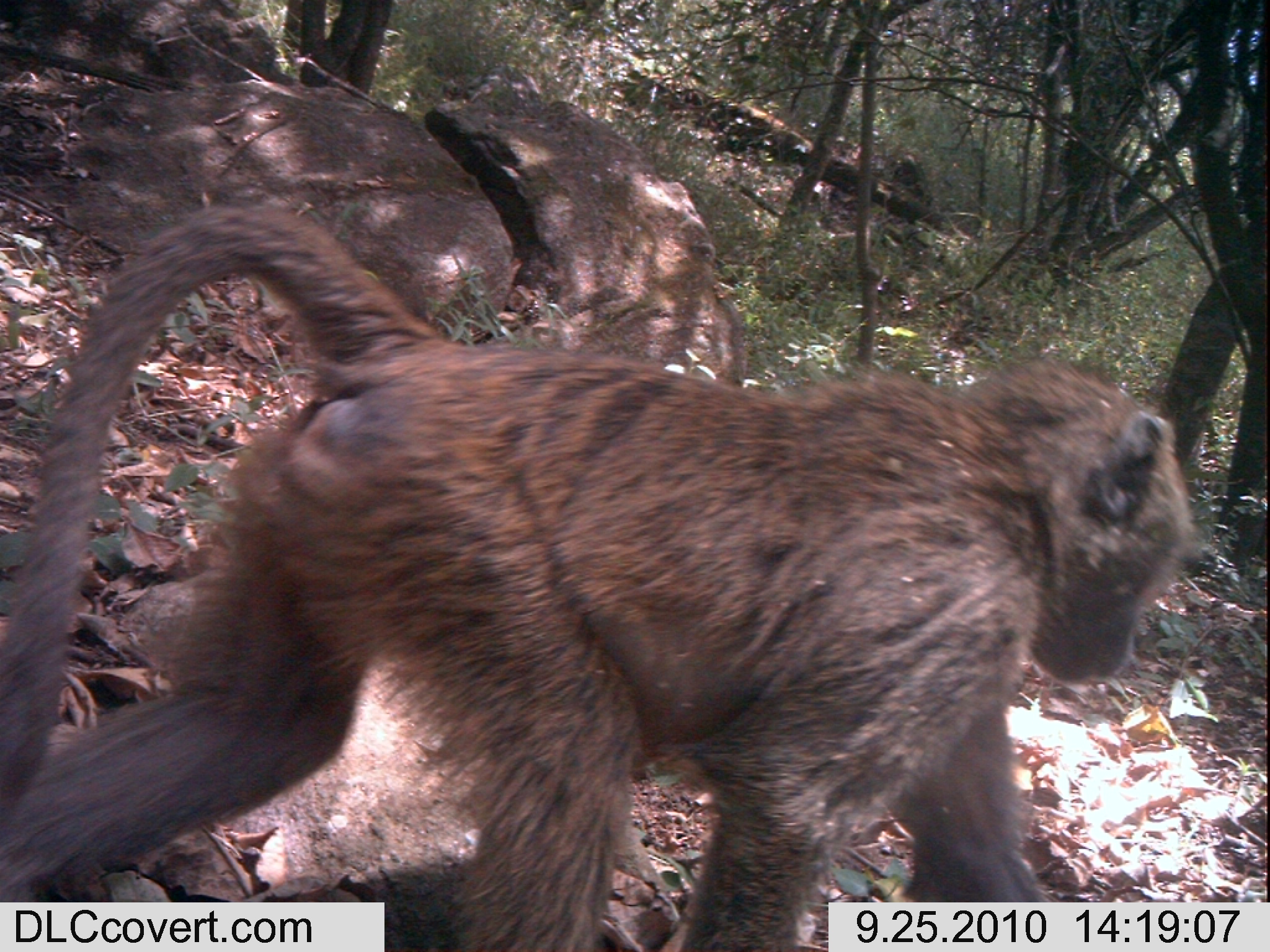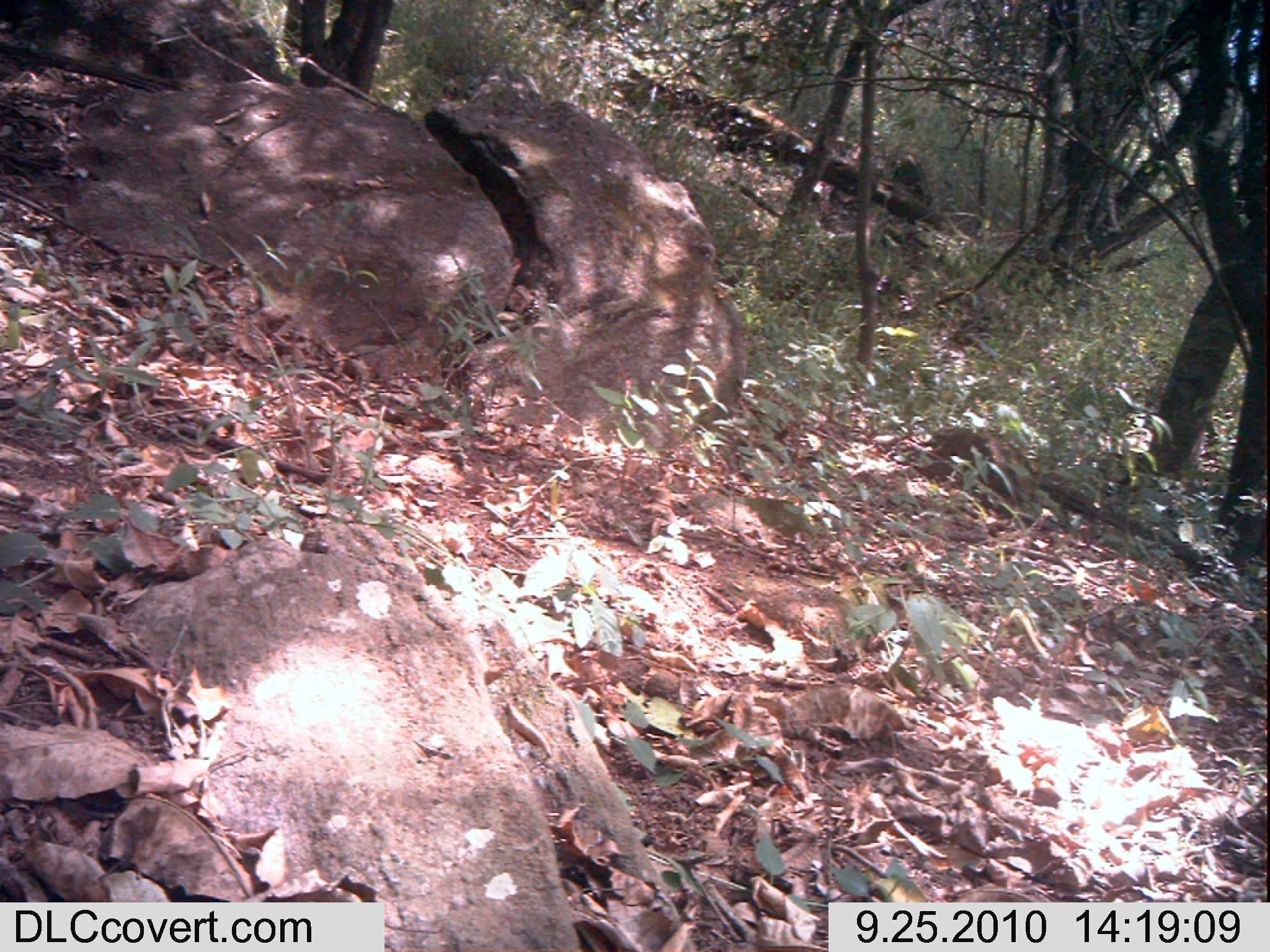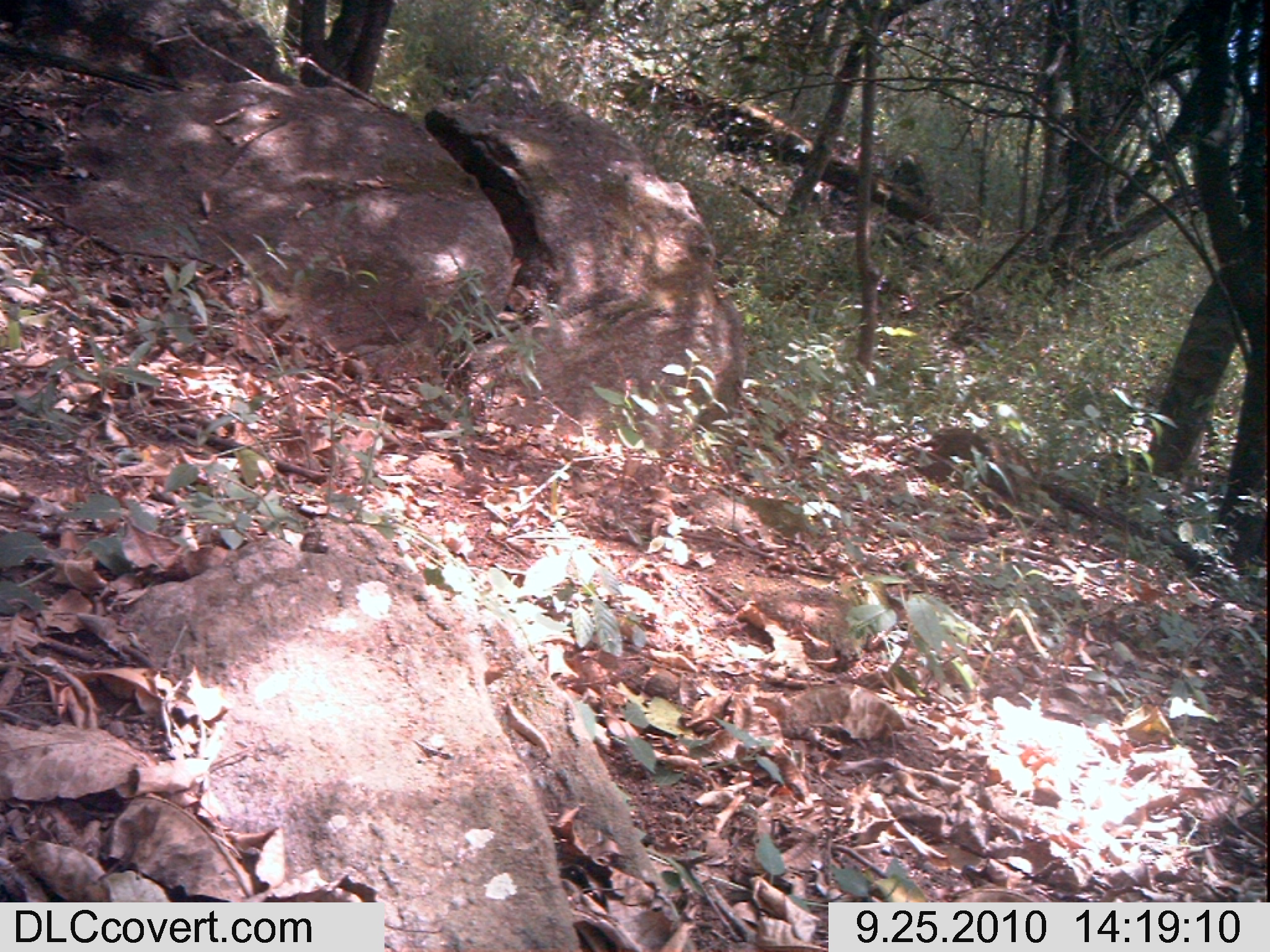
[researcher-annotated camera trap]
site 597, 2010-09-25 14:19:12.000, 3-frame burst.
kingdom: Animalia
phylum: Chordata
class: Mammalia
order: Primates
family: Cercopithecidae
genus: Papio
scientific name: Papio anubis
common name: olive baboon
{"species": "Papio anubis (olive baboon)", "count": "1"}